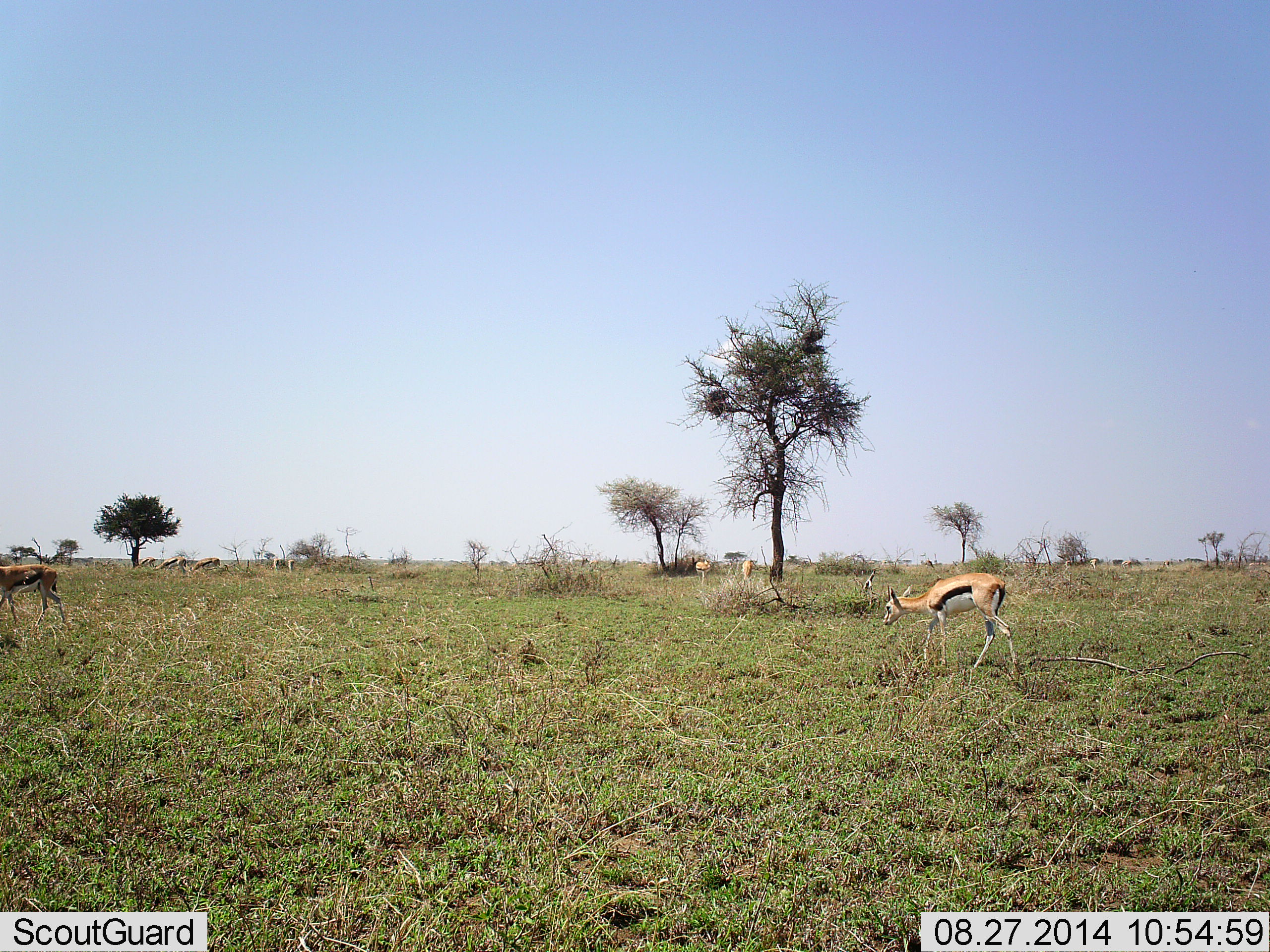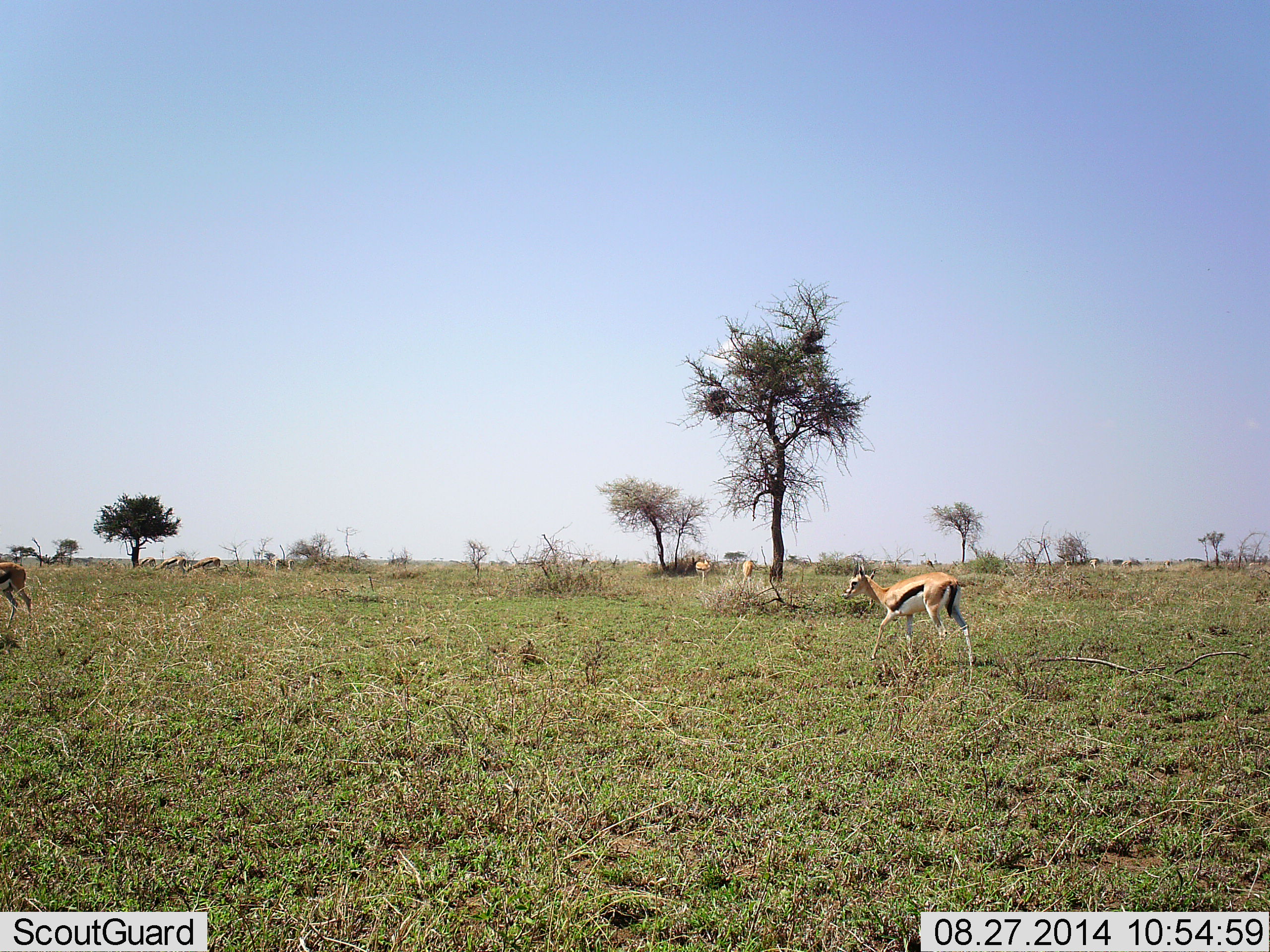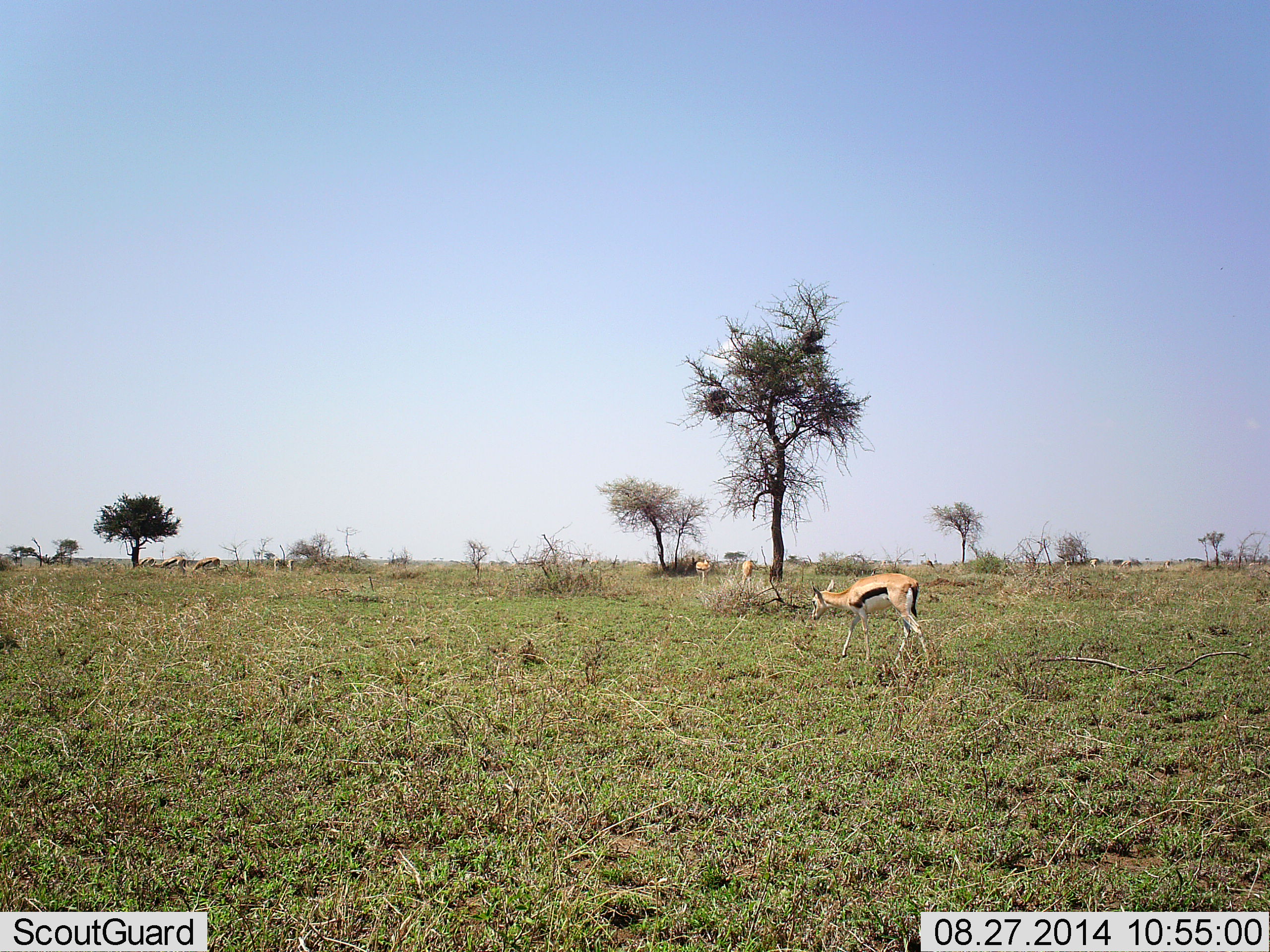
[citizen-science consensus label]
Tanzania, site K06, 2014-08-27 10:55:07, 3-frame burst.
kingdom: Animalia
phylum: Chordata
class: Mammalia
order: Artiodactyla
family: Bovidae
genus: Eudorcas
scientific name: Eudorcas thomsonii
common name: thomson's gazelle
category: gazellethomsons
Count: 4.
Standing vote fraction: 20%.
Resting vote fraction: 0%.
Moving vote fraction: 80%.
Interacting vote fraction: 0%.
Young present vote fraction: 10%.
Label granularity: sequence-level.